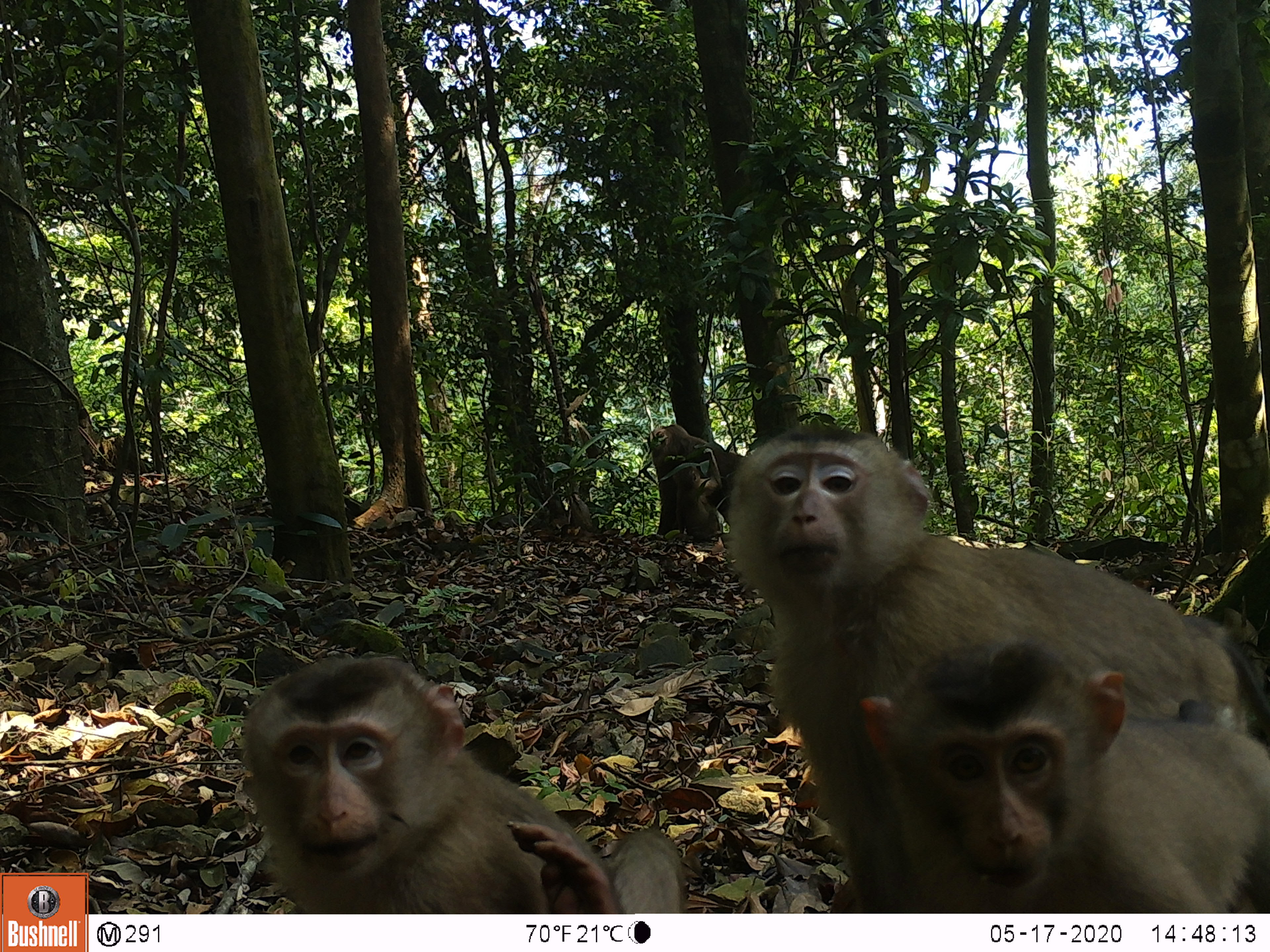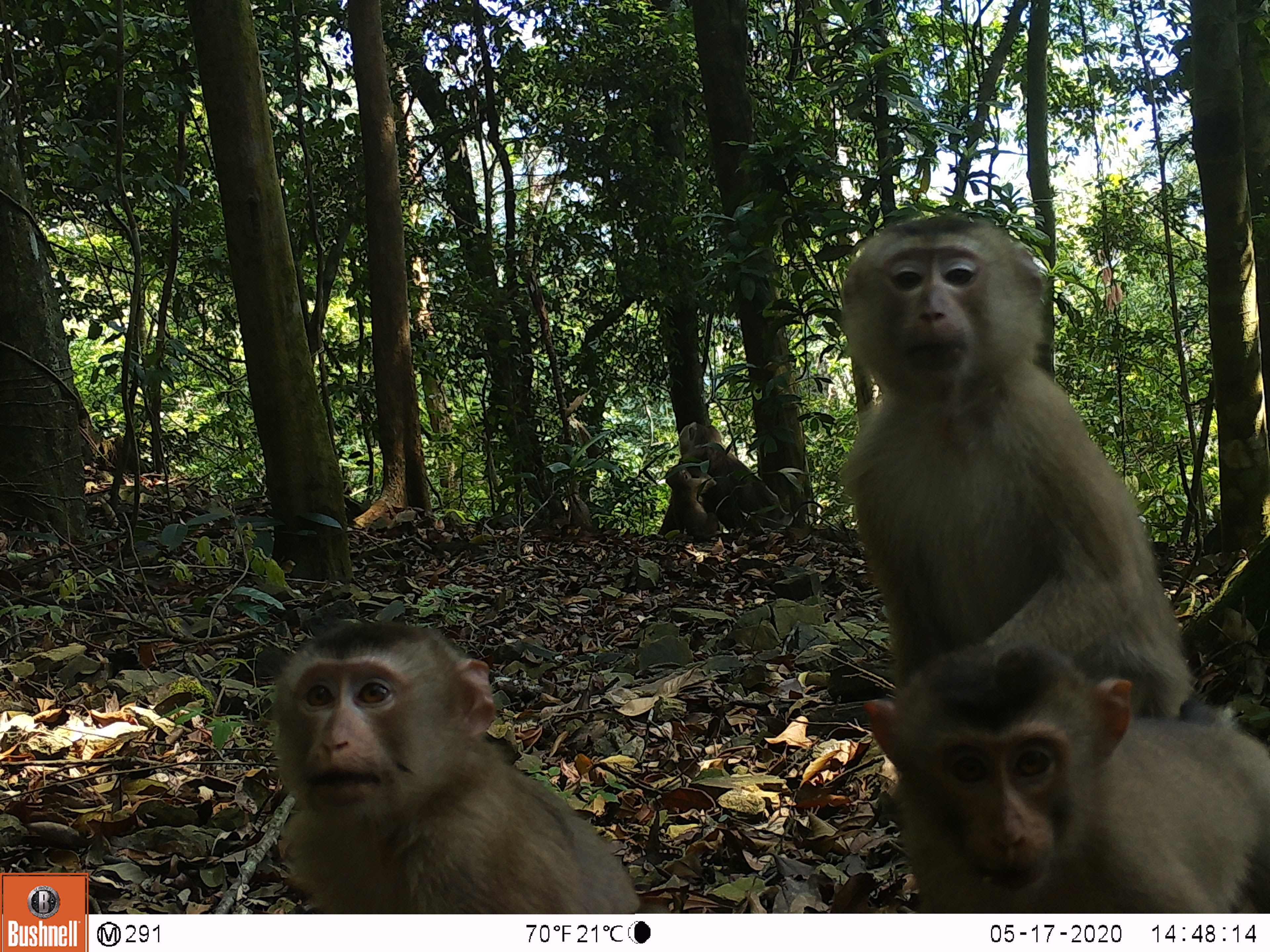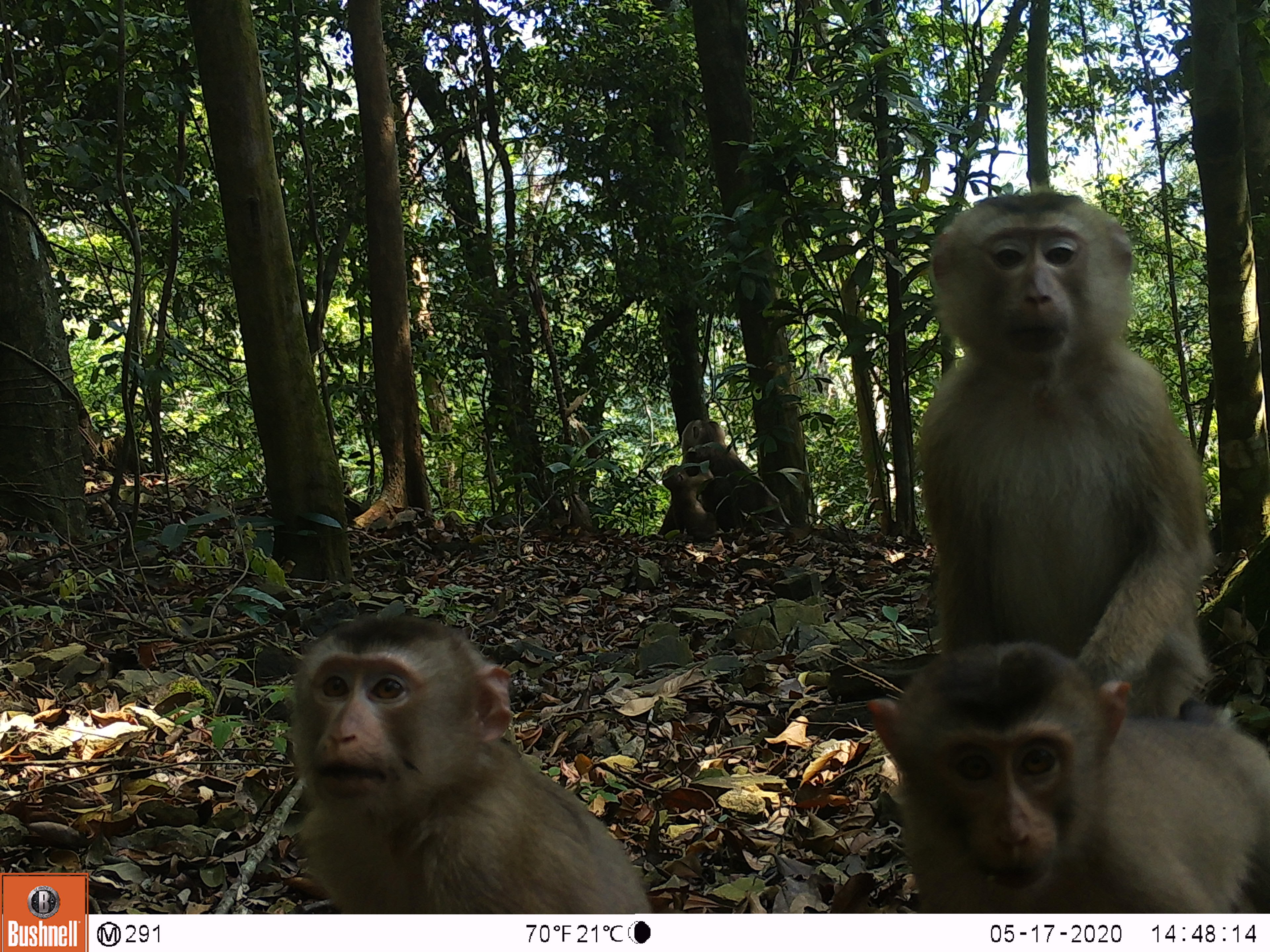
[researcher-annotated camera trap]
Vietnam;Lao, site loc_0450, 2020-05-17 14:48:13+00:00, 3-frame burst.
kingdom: Animalia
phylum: Chordata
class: Mammalia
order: Primates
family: Cercopithecidae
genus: Macaca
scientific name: Macaca nemestrina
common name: pig-tailed macaque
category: pig tailed macaque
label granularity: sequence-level